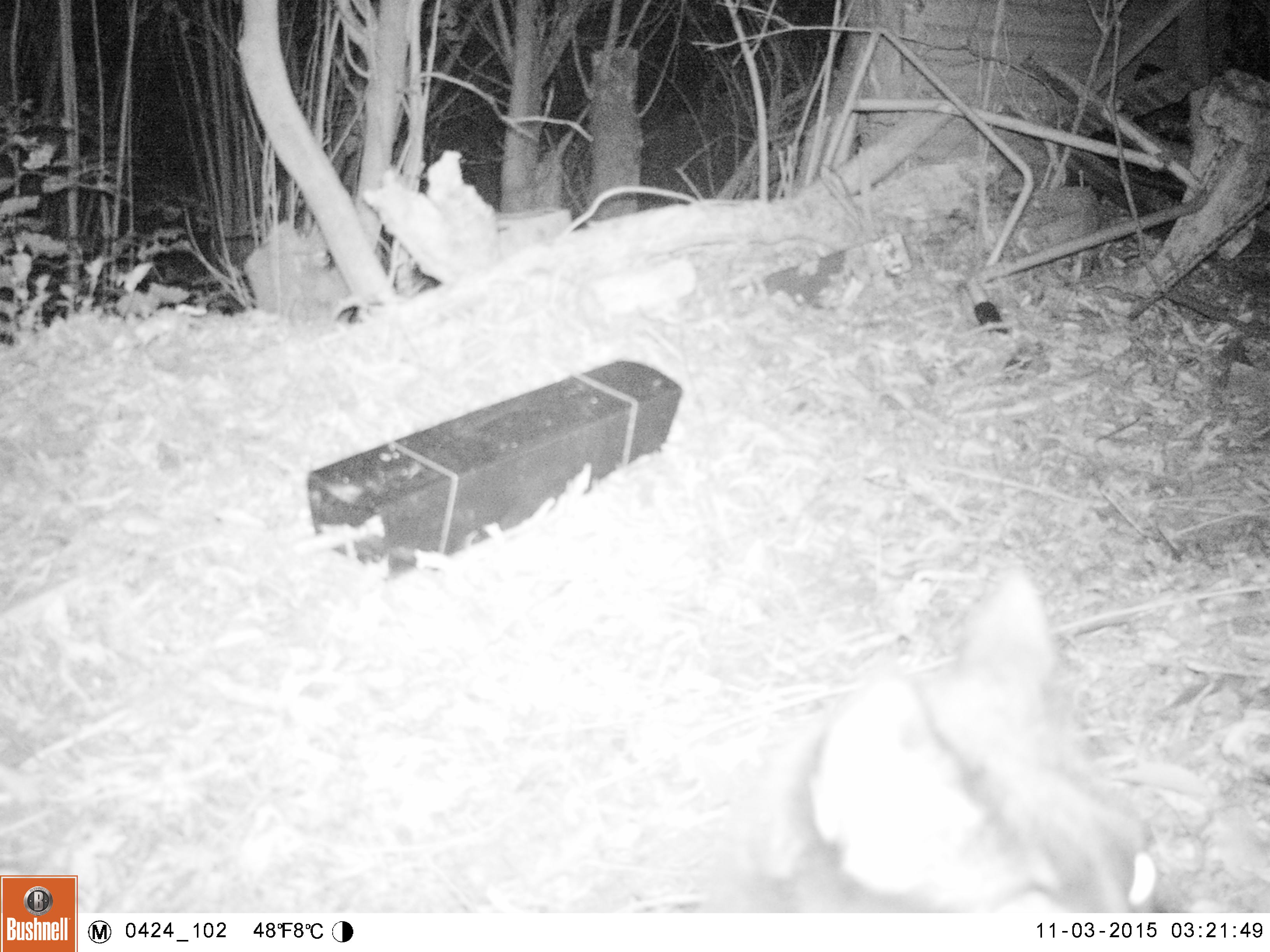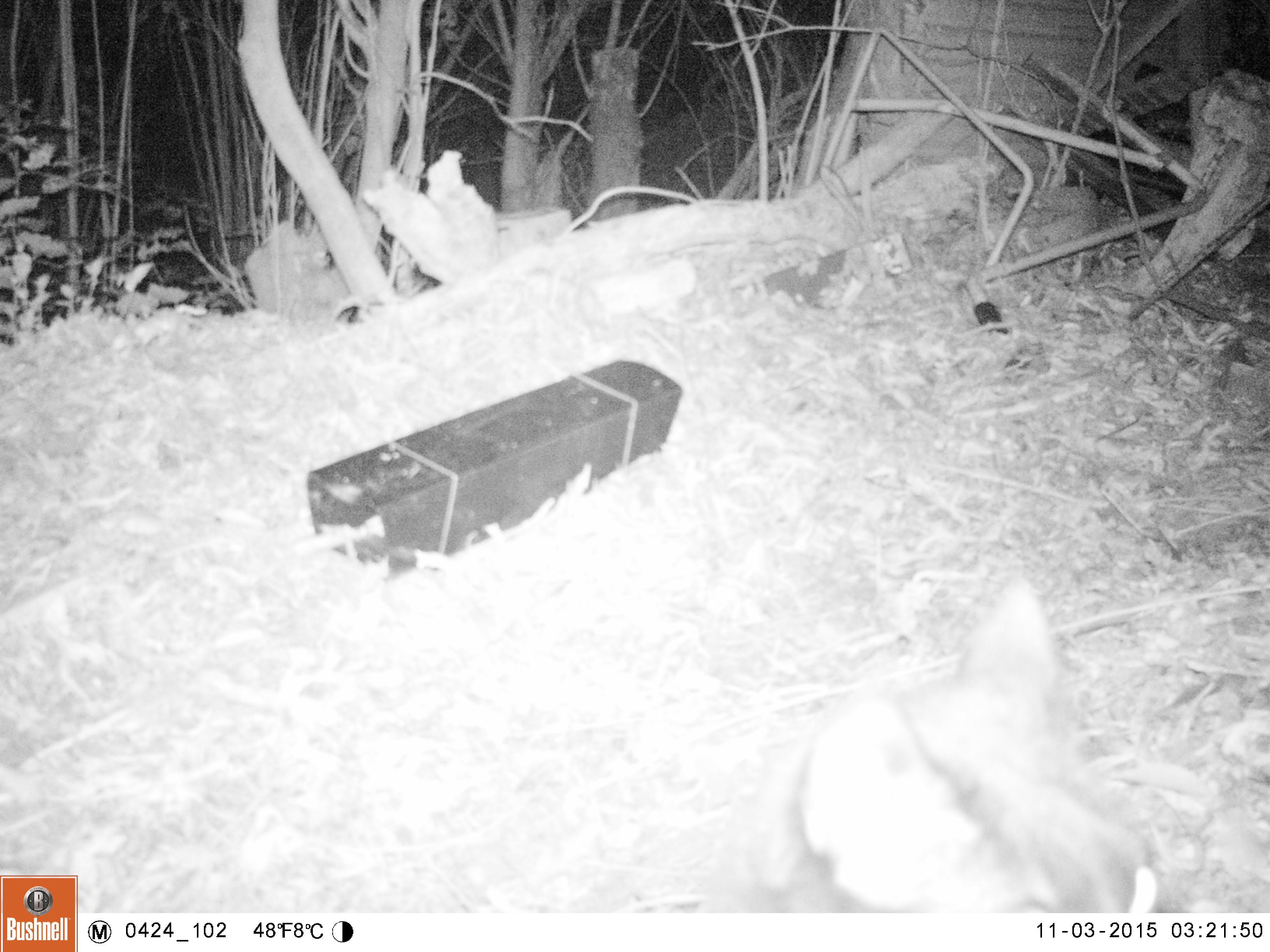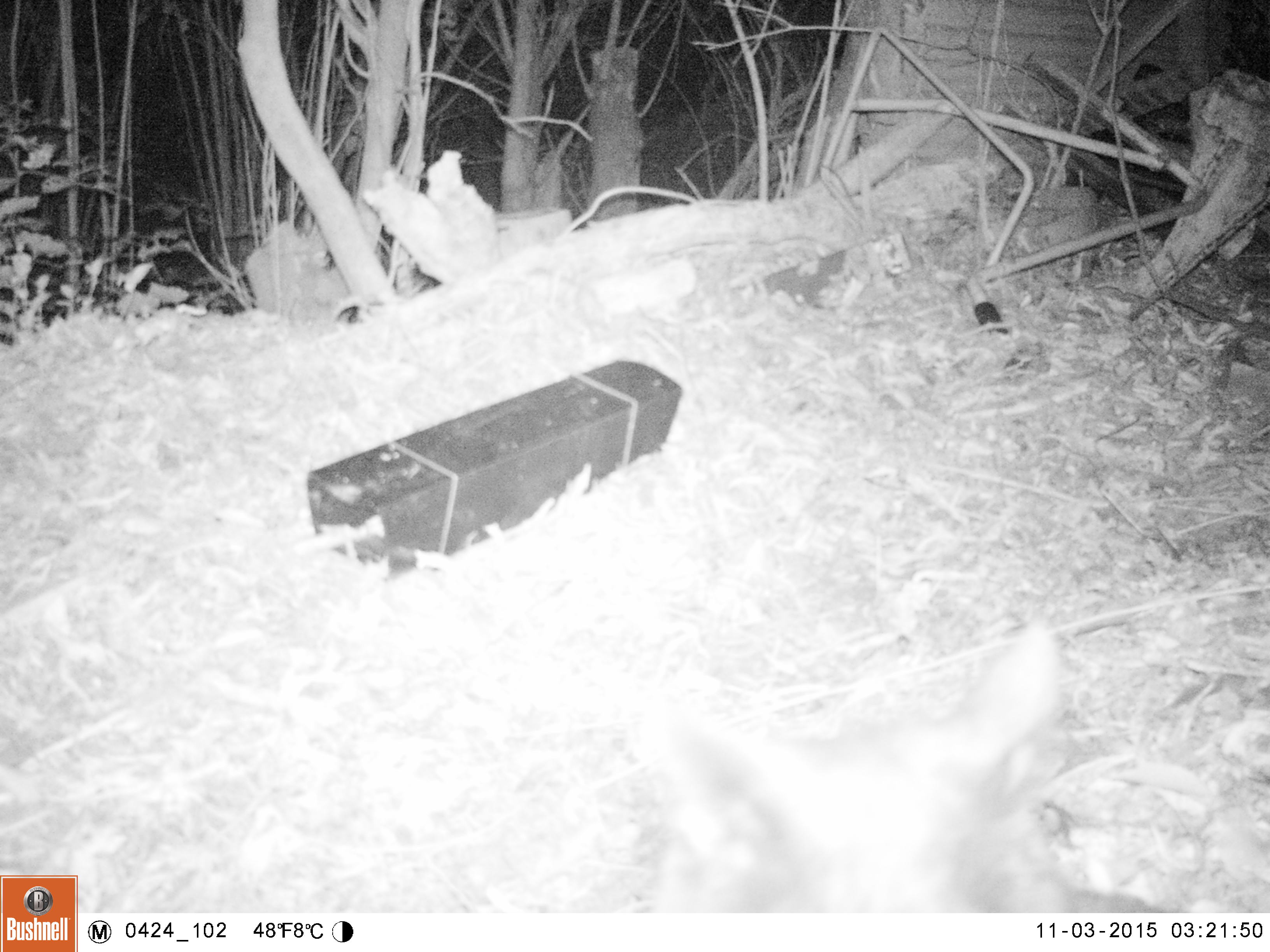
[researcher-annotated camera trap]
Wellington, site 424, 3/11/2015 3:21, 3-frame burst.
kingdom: Animalia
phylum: Chordata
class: Mammalia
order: Carnivora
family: Felidae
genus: Felis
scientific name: Felis catus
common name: cat